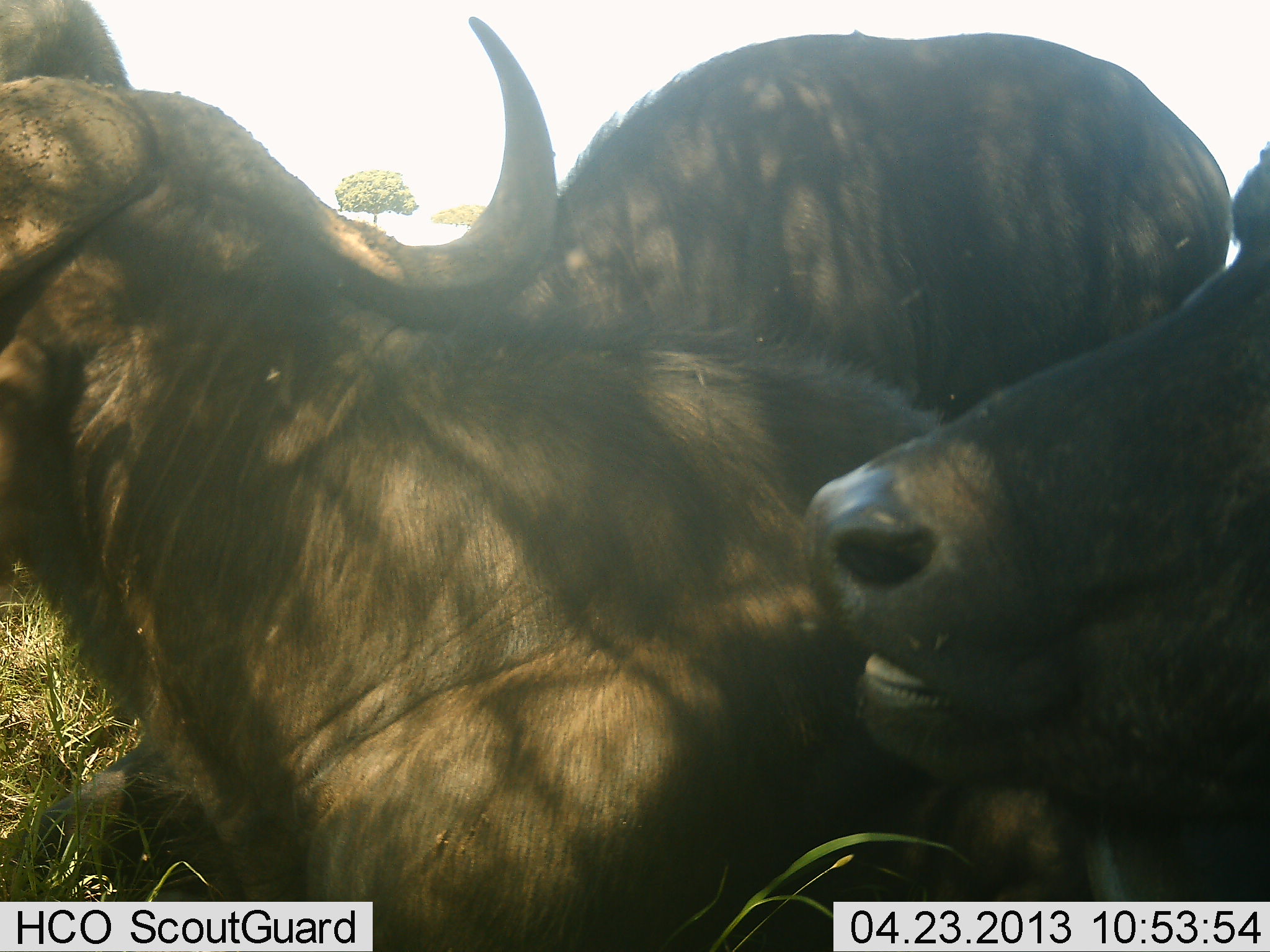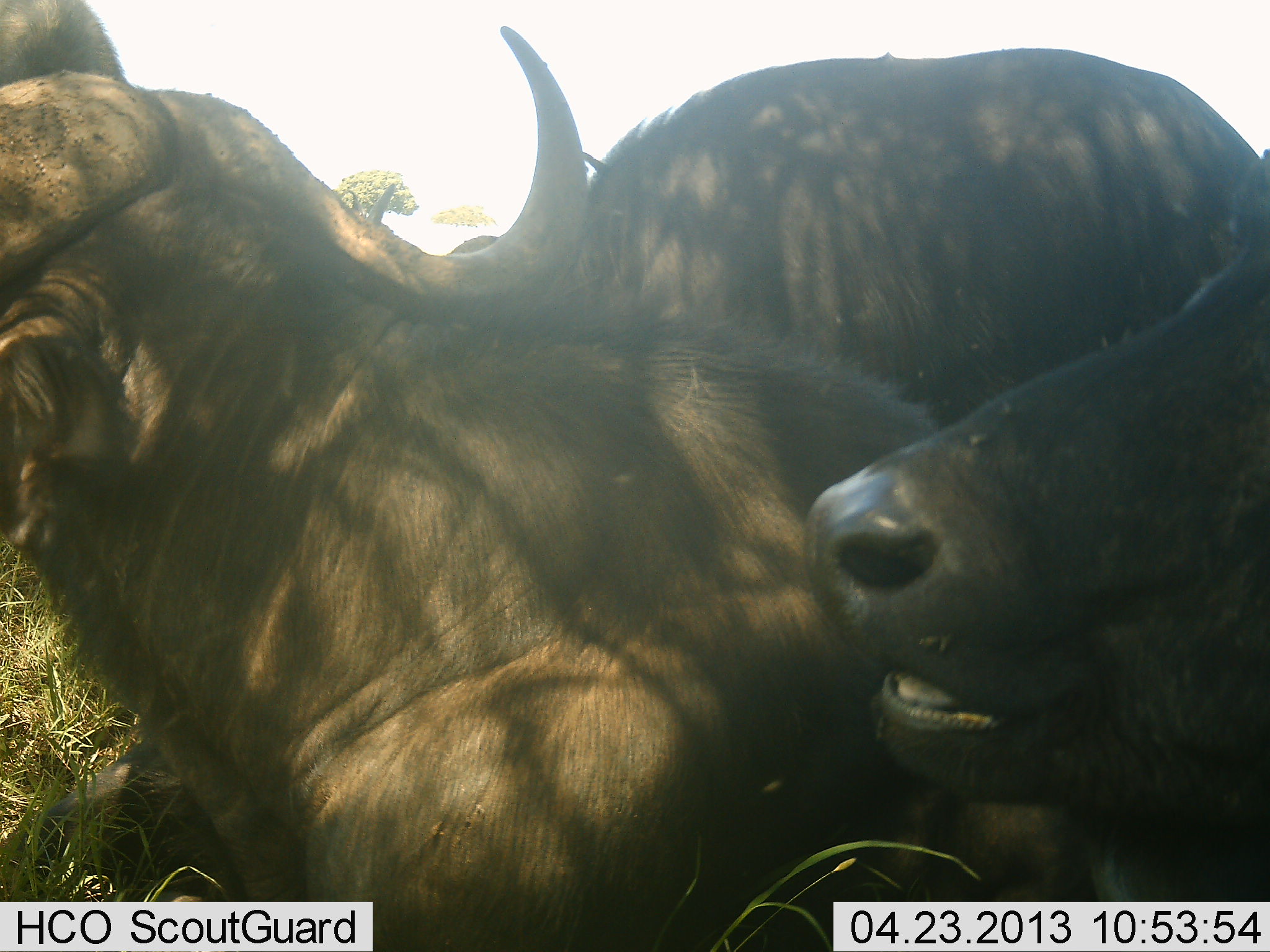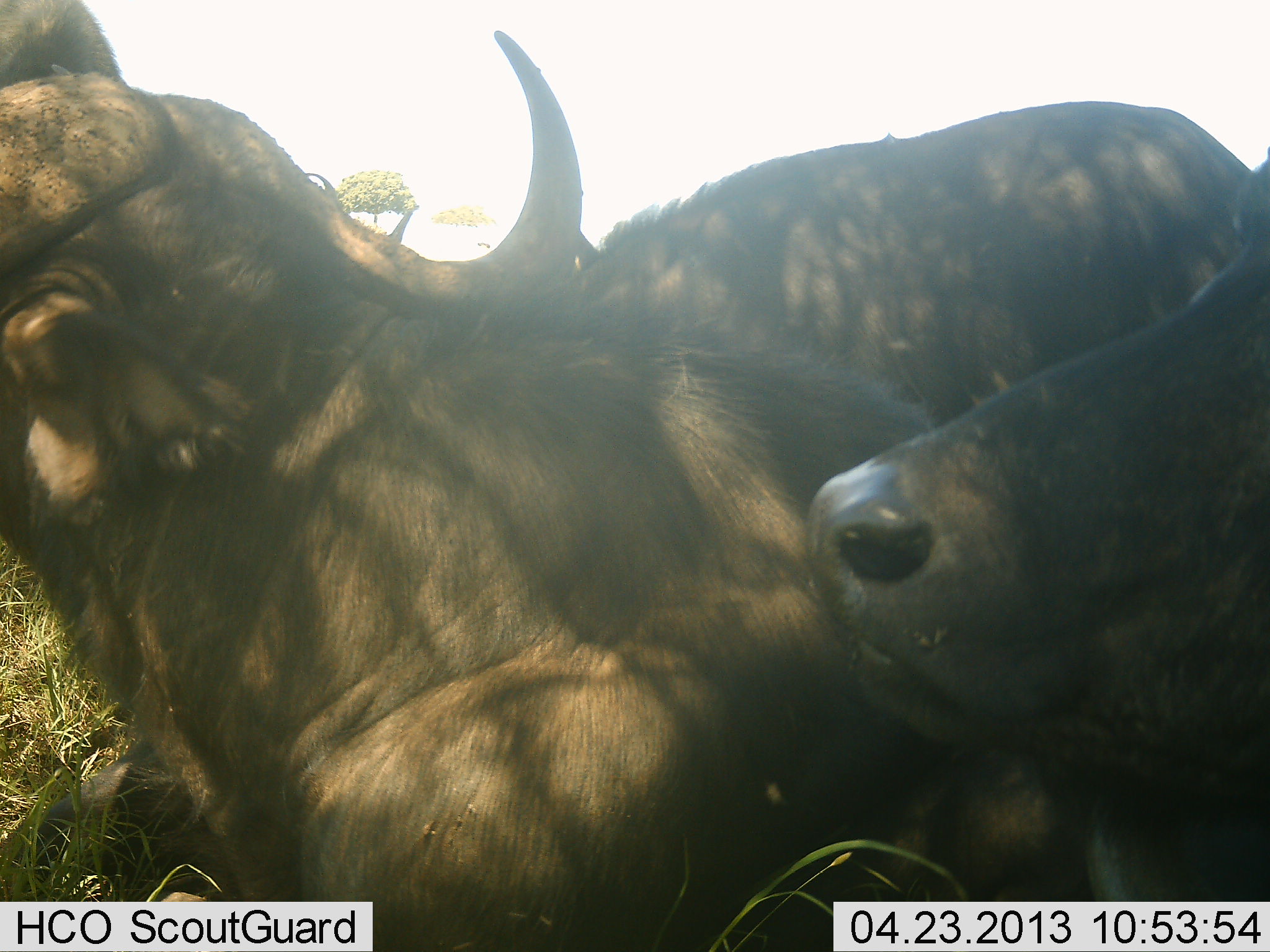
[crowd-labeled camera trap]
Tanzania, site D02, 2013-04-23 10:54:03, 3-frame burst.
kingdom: Animalia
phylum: Chordata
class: Mammalia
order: Artiodactyla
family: Bovidae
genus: Syncerus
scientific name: Syncerus caffer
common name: cape buffalo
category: buffalo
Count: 3.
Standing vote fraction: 20%.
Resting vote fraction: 80%.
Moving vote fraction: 10%.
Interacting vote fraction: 10%.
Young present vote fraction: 0%.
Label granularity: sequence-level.